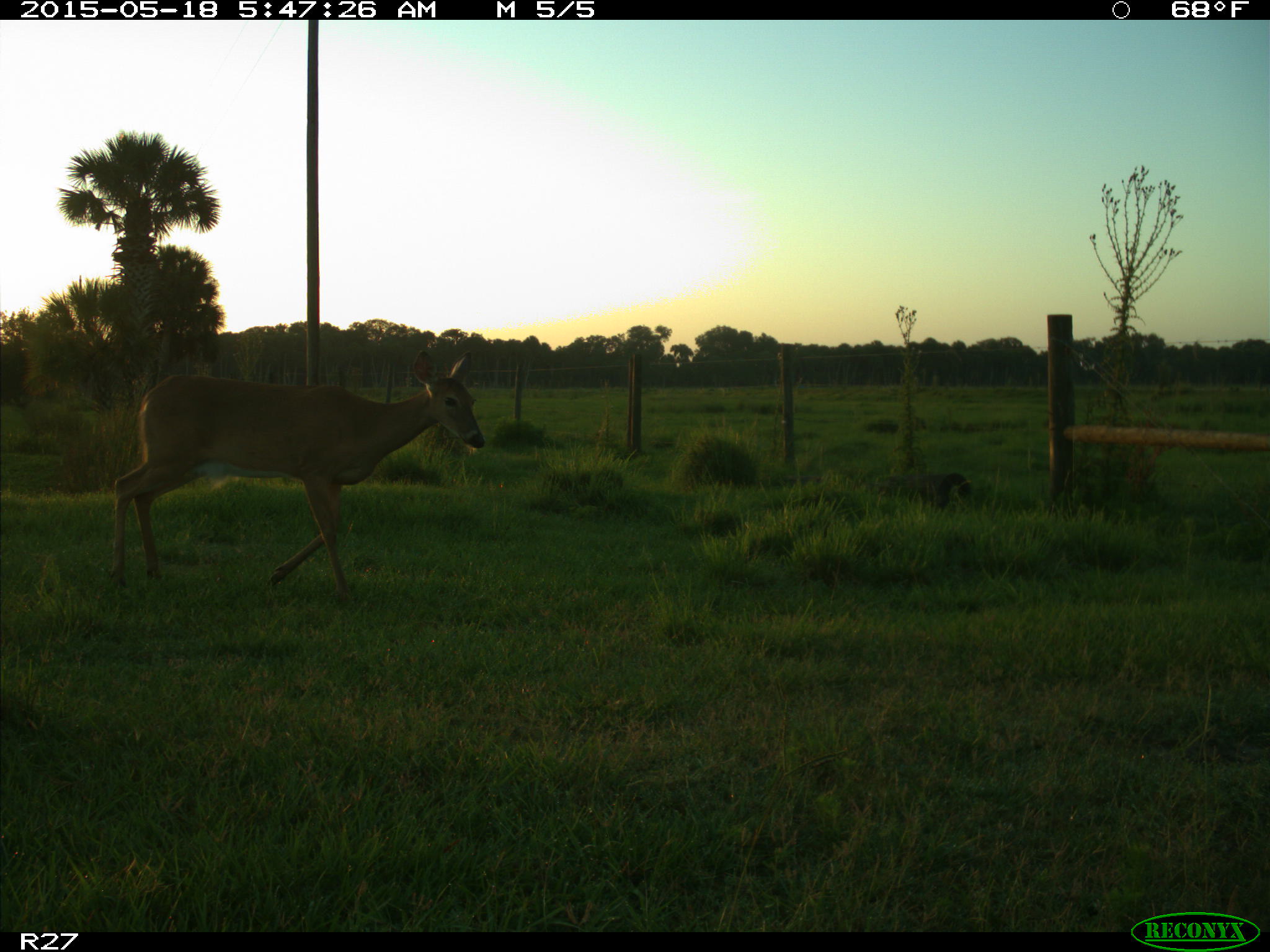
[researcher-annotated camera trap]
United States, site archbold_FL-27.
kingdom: Animalia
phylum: Chordata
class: Mammalia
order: Artiodactyla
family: Cervidae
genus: Odocoileus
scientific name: Odocoileus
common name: deer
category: unidentified deer